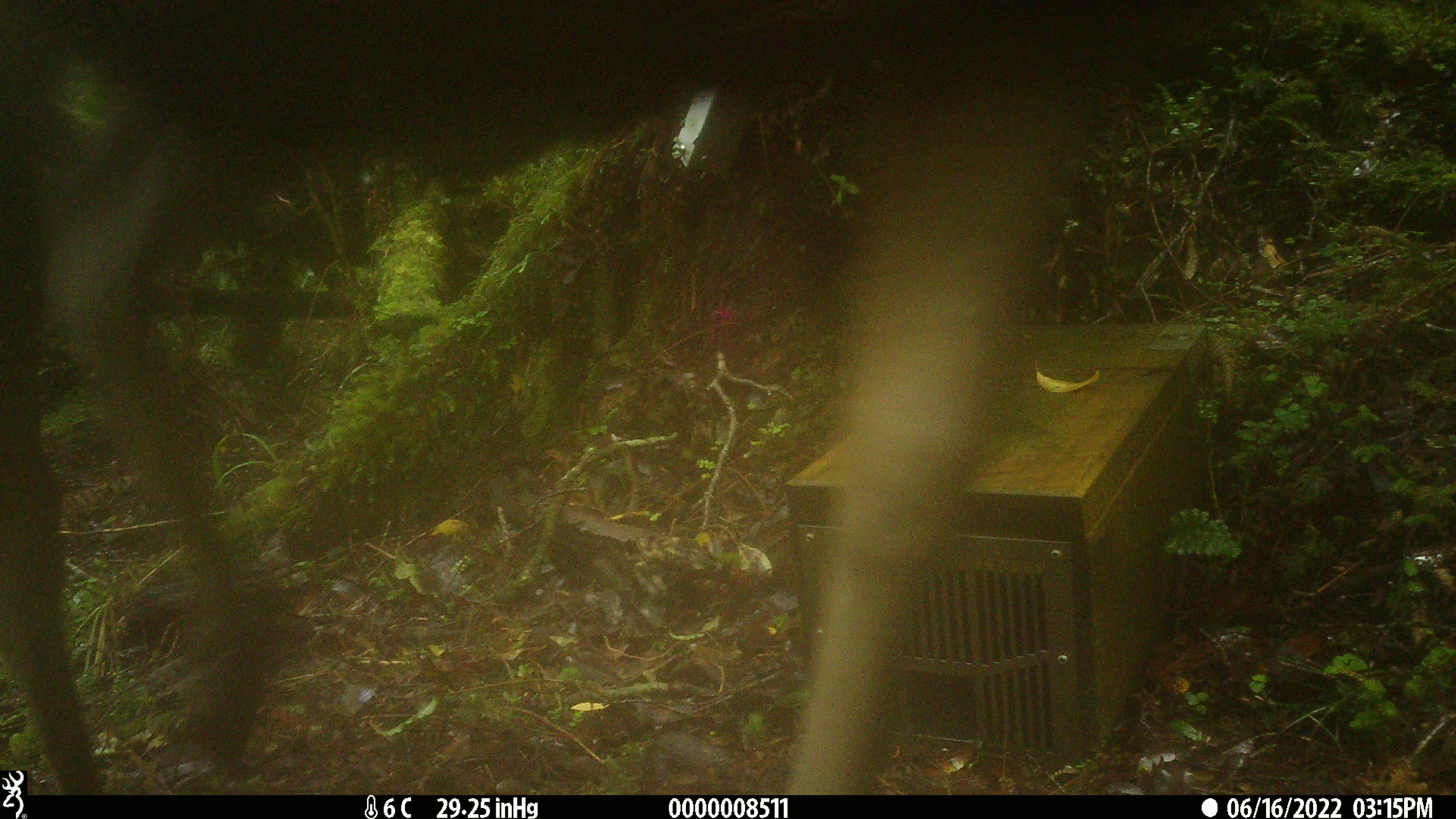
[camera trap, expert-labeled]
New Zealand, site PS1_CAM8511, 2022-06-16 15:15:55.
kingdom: Animalia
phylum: Chordata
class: Mammalia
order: Artiodactyla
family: Cervidae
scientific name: Cervidae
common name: deer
Deer (Cervidae).